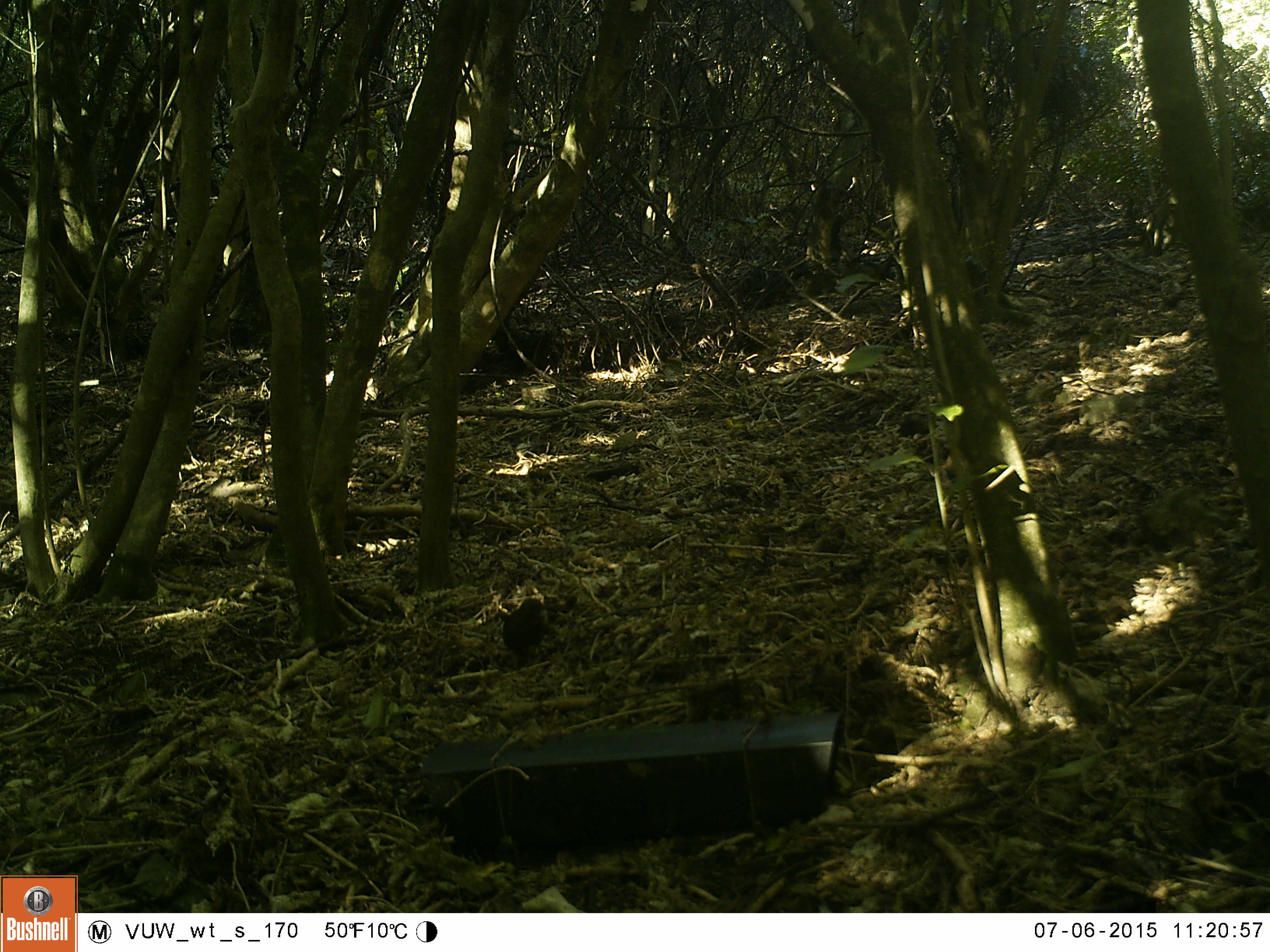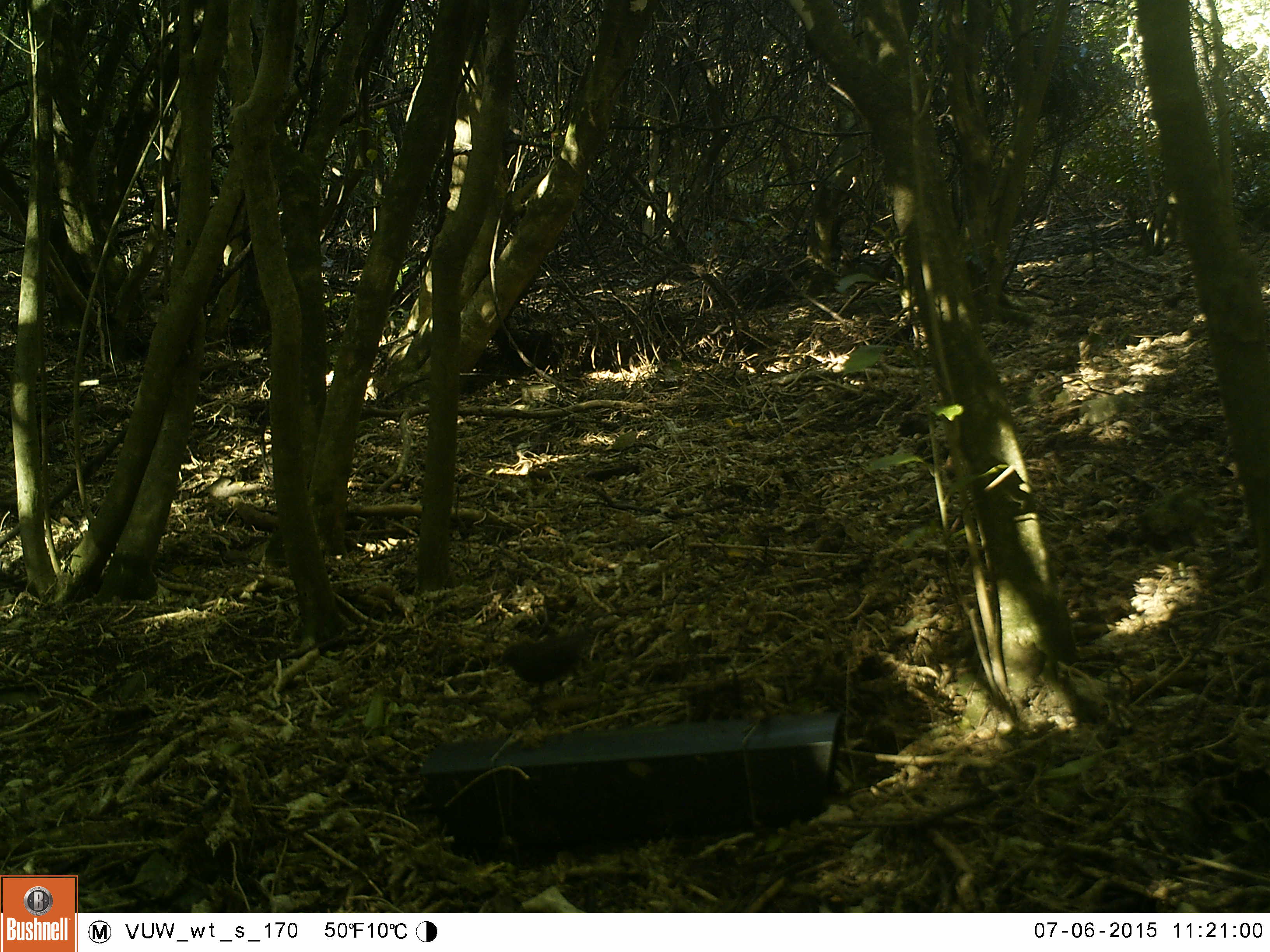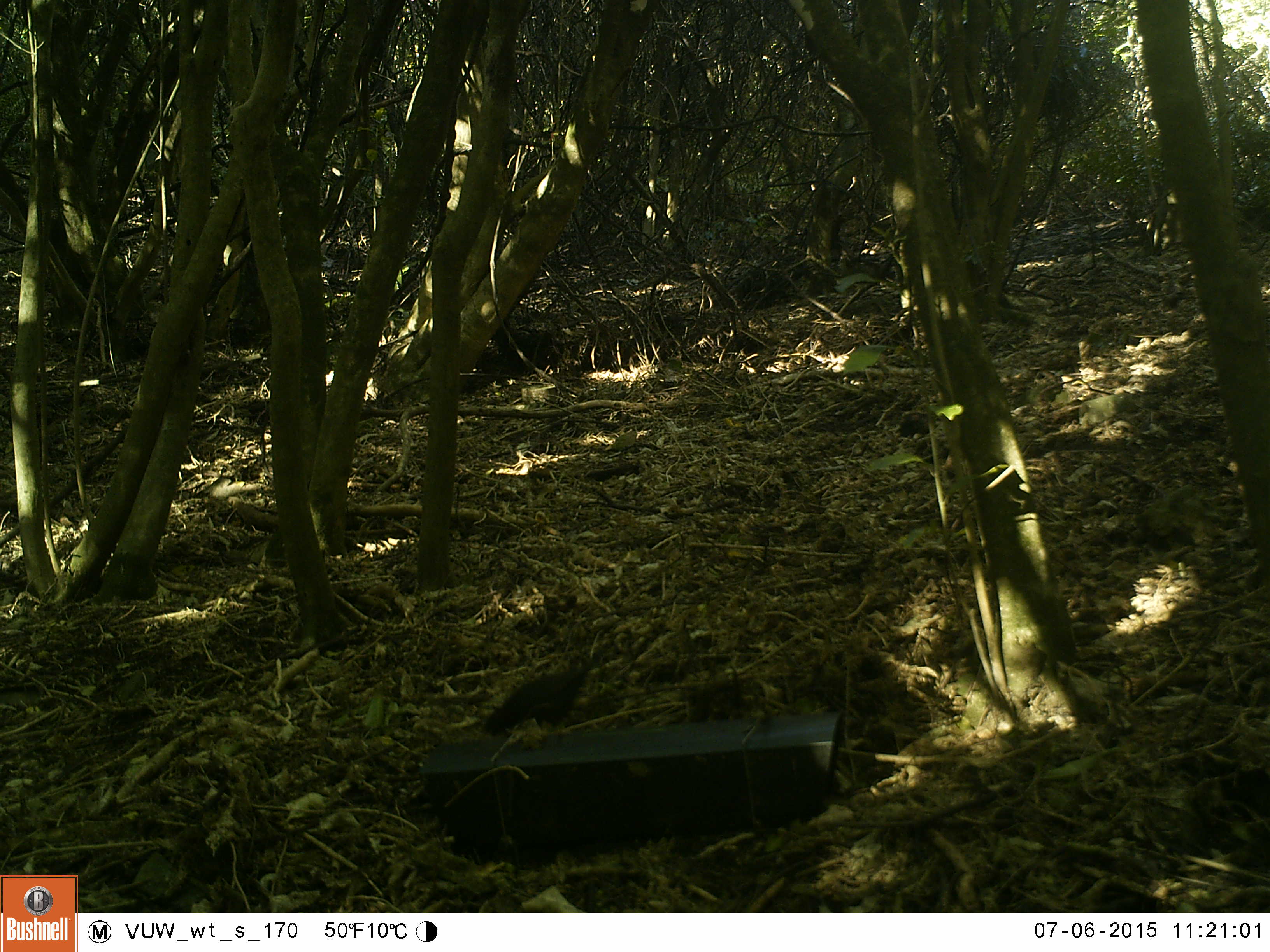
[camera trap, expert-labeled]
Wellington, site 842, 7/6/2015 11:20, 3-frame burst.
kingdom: Animalia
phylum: Chordata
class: Aves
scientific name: Aves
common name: bird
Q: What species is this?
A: Bird (Aves).